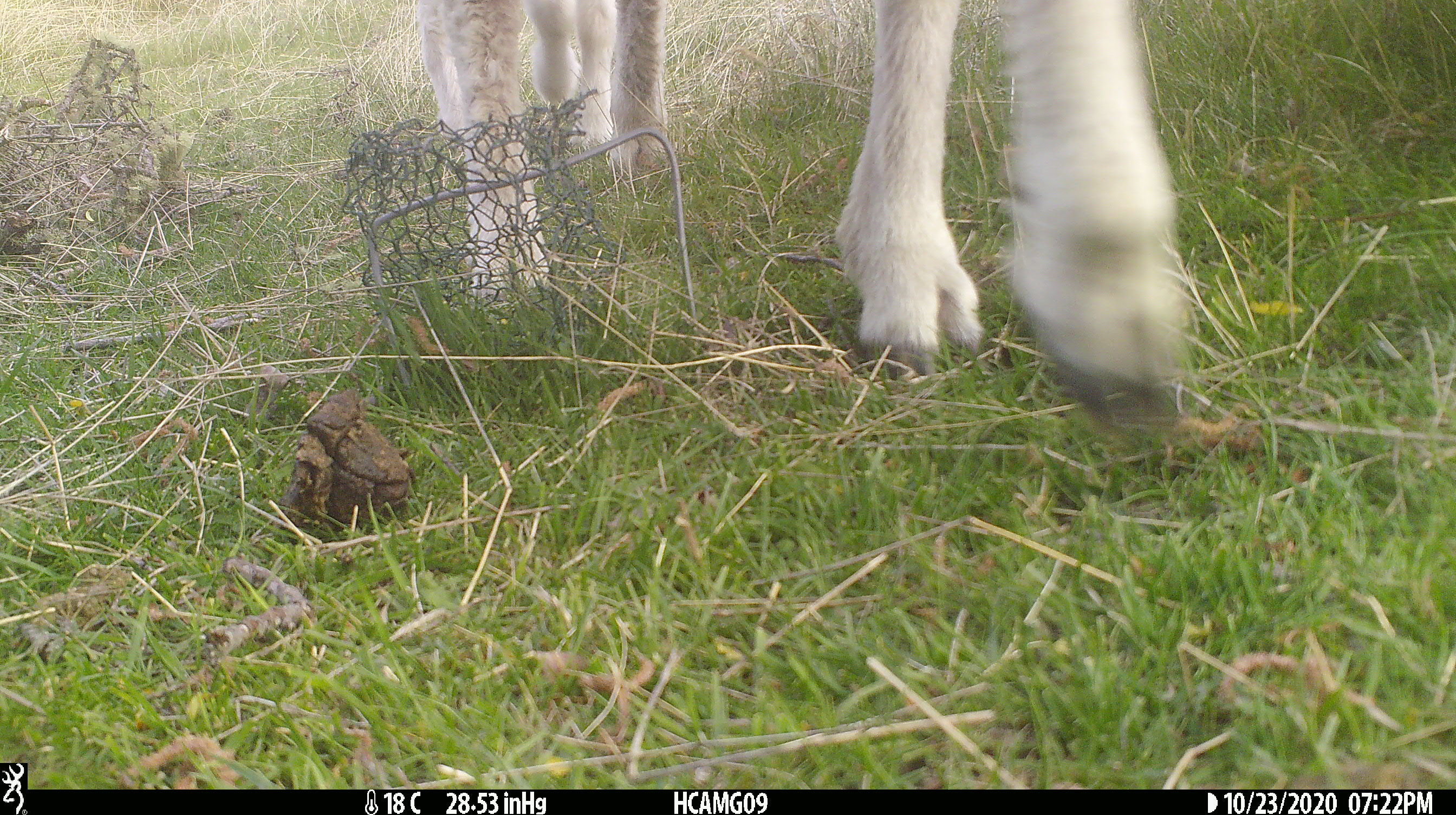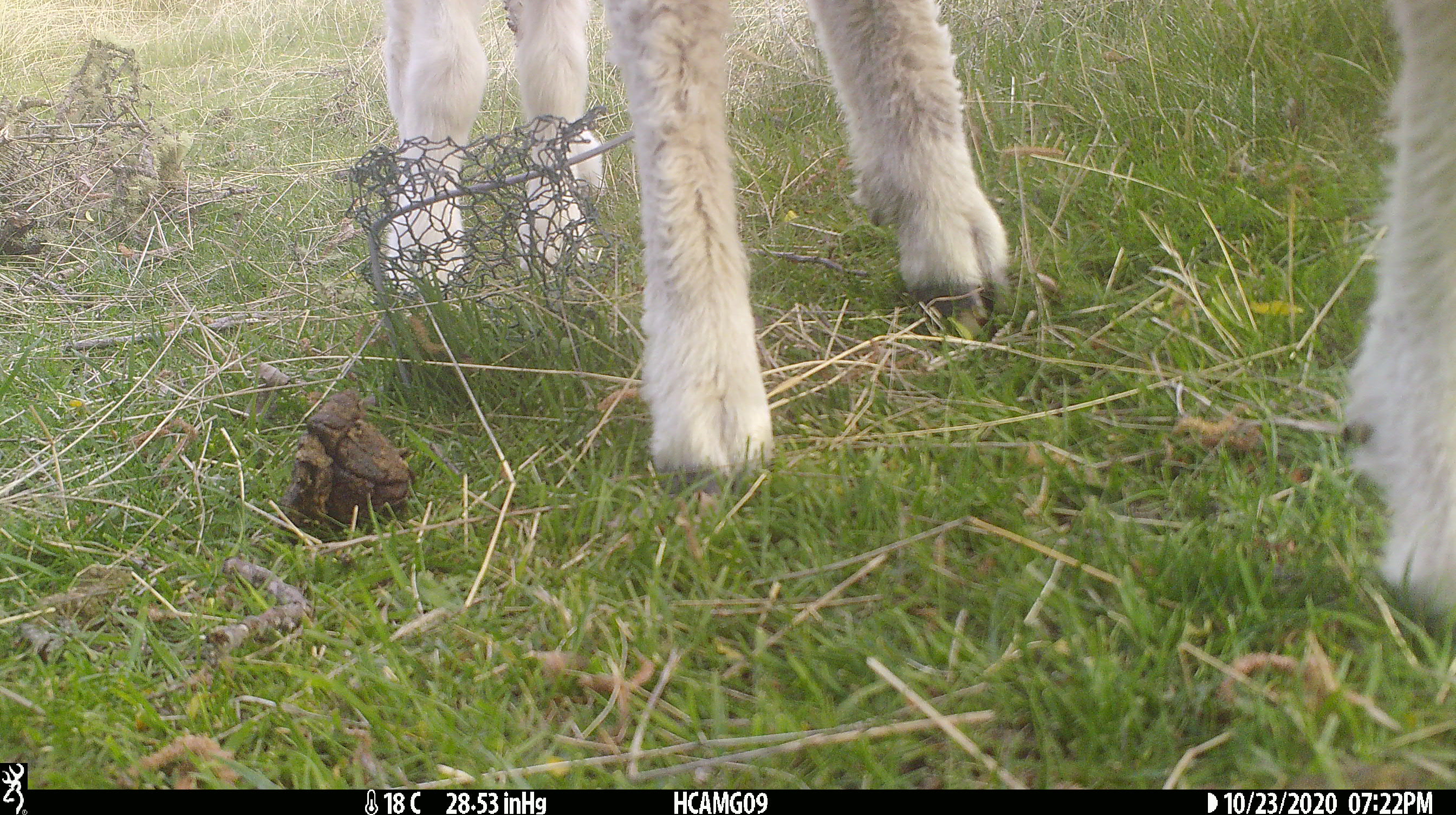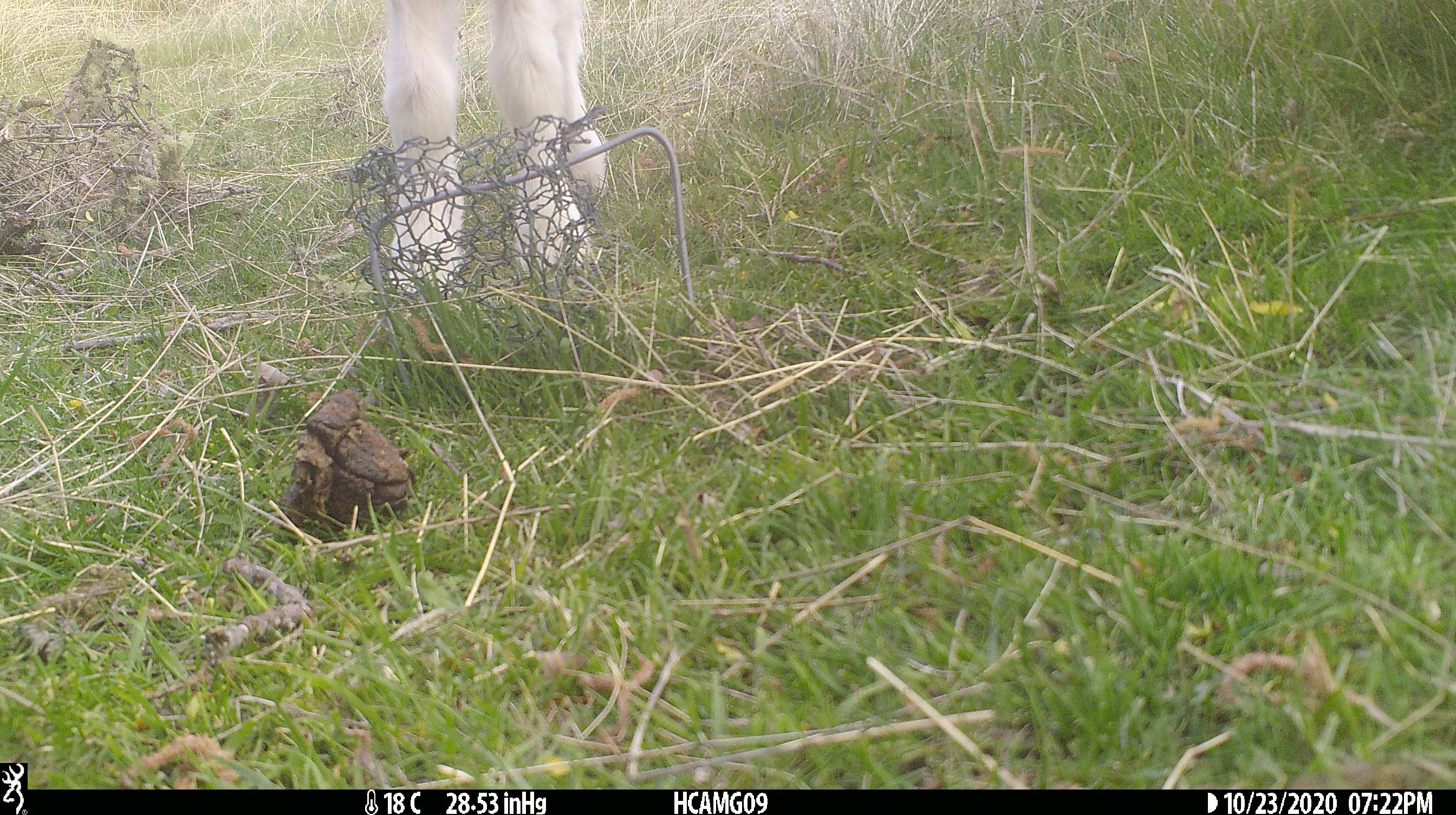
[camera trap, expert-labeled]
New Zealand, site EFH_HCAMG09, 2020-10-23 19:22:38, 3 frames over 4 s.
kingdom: Animalia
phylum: Chordata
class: Mammalia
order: Artiodactyla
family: Bovidae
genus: Ovis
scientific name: Ovis aries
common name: domestic sheep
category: sheep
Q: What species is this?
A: Sheep (domestic sheep) (Ovis aries).